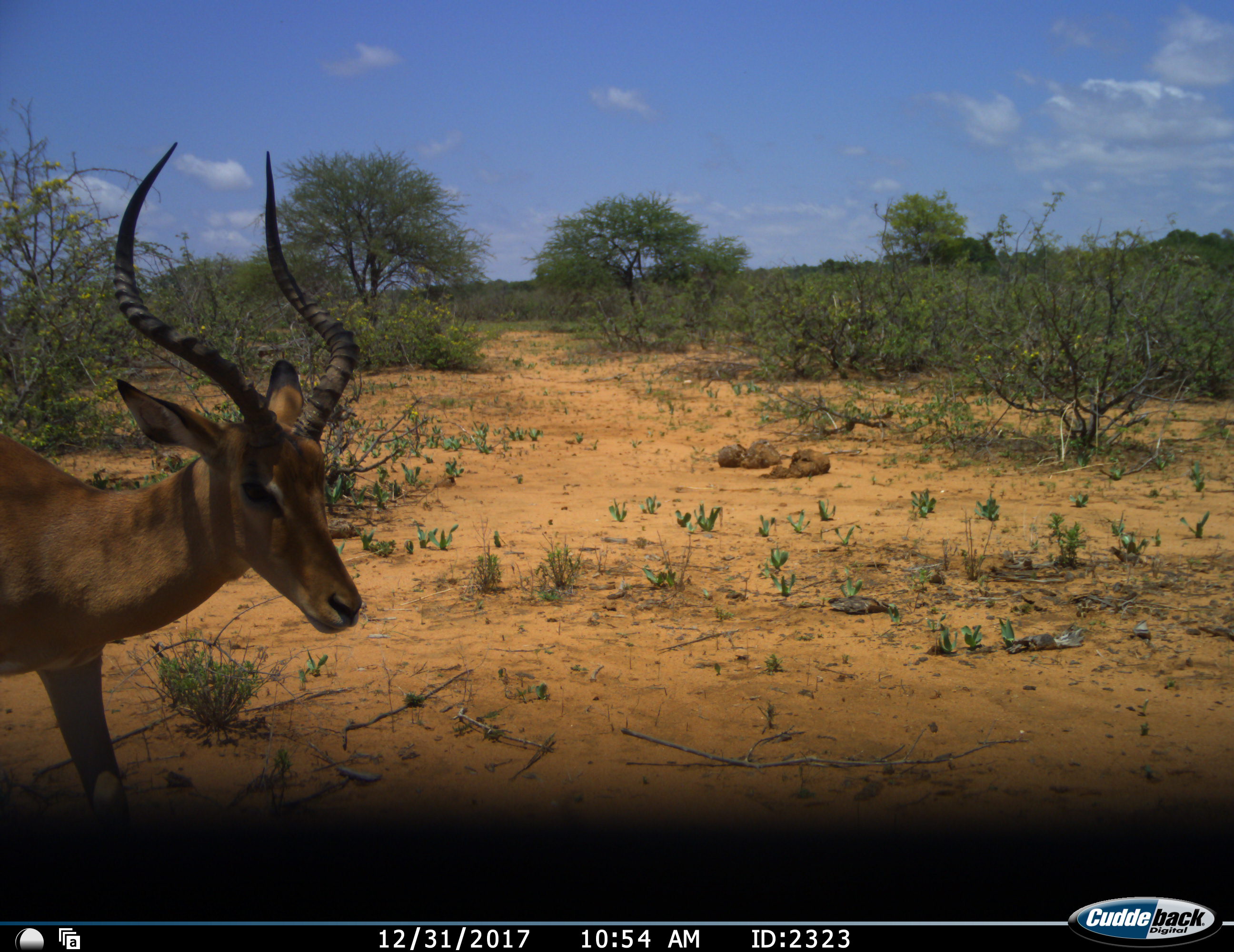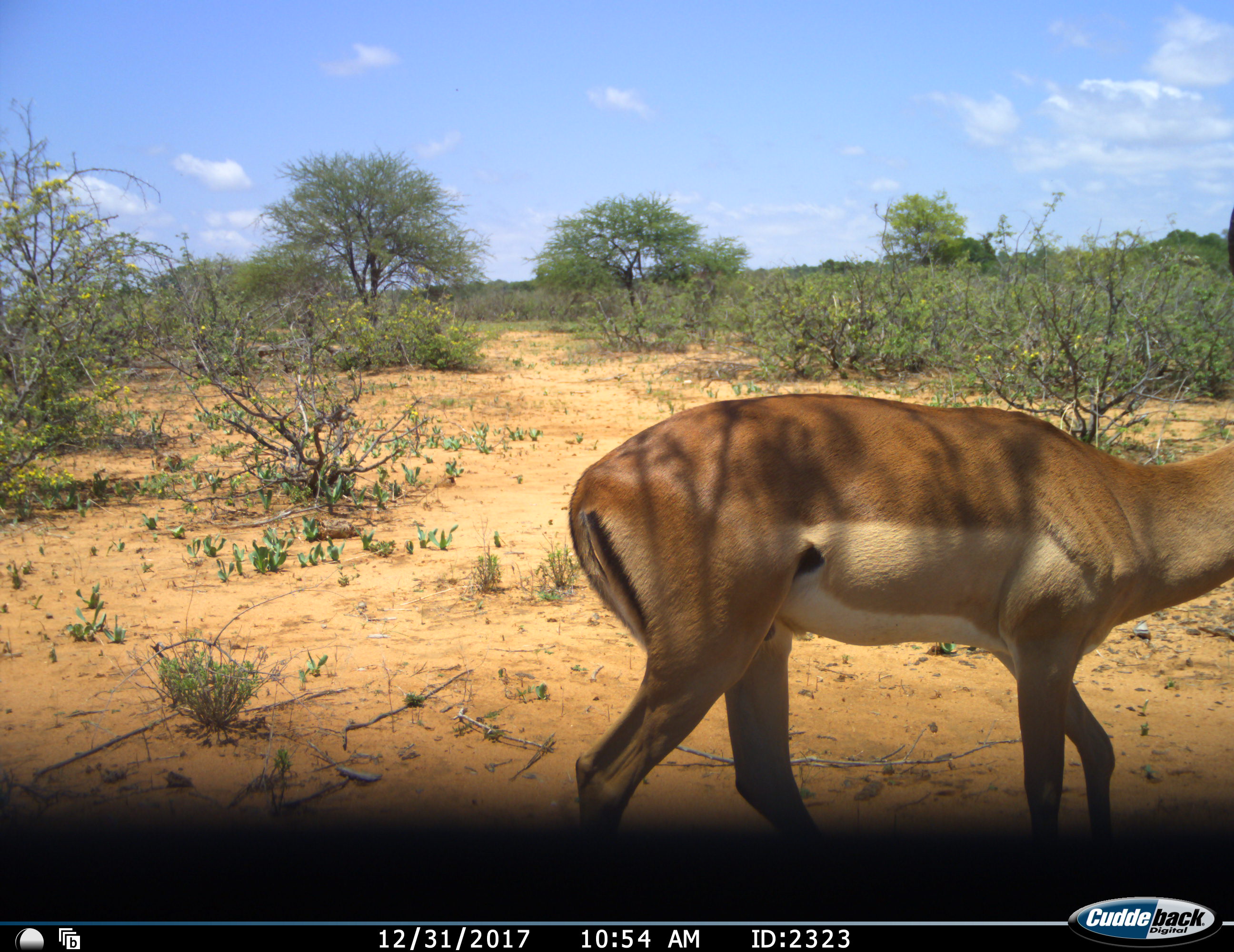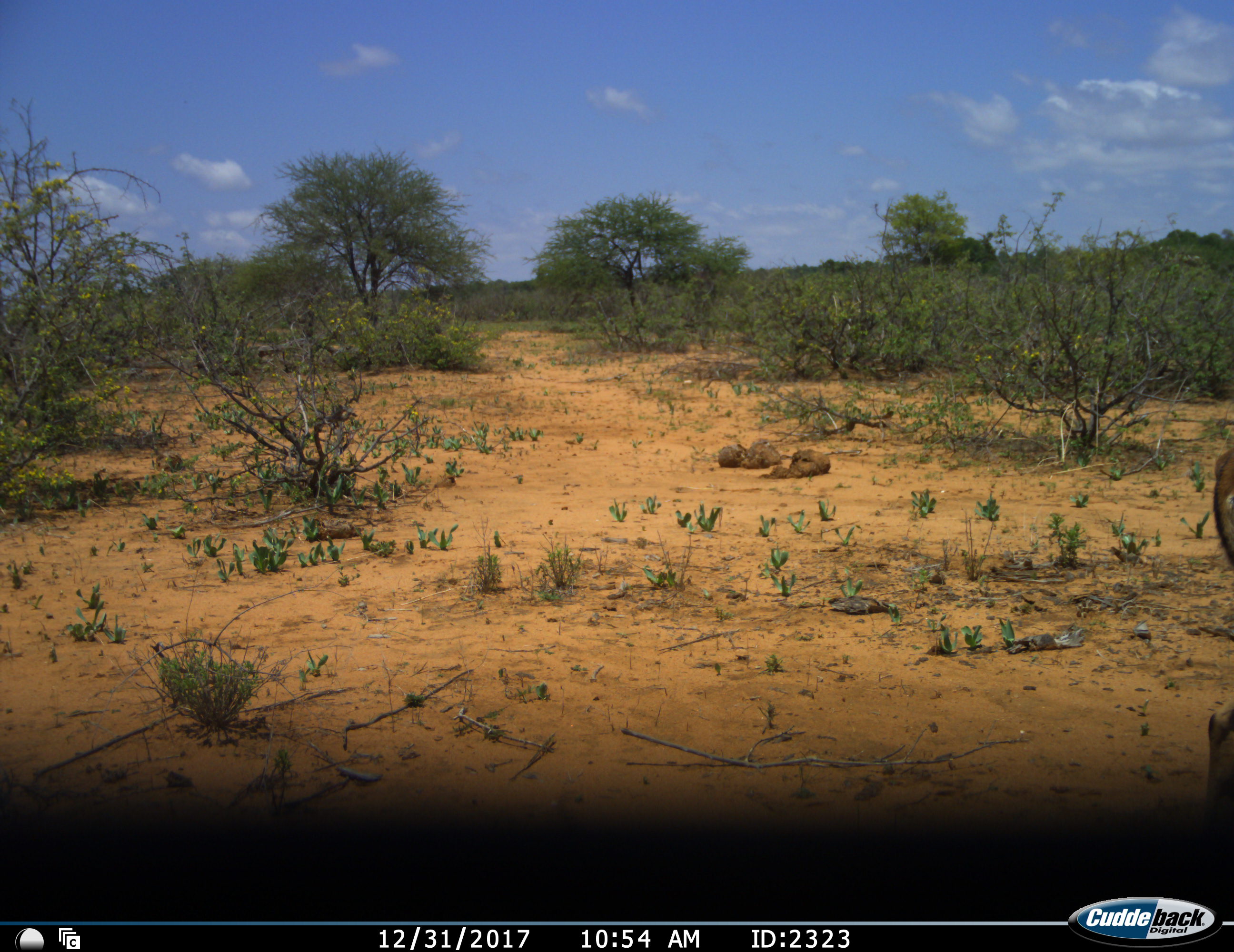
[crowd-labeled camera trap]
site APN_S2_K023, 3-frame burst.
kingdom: Animalia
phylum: Chordata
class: Mammalia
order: Artiodactyla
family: Bovidae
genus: Aepyceros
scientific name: Aepyceros melampus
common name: impala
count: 1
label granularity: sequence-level